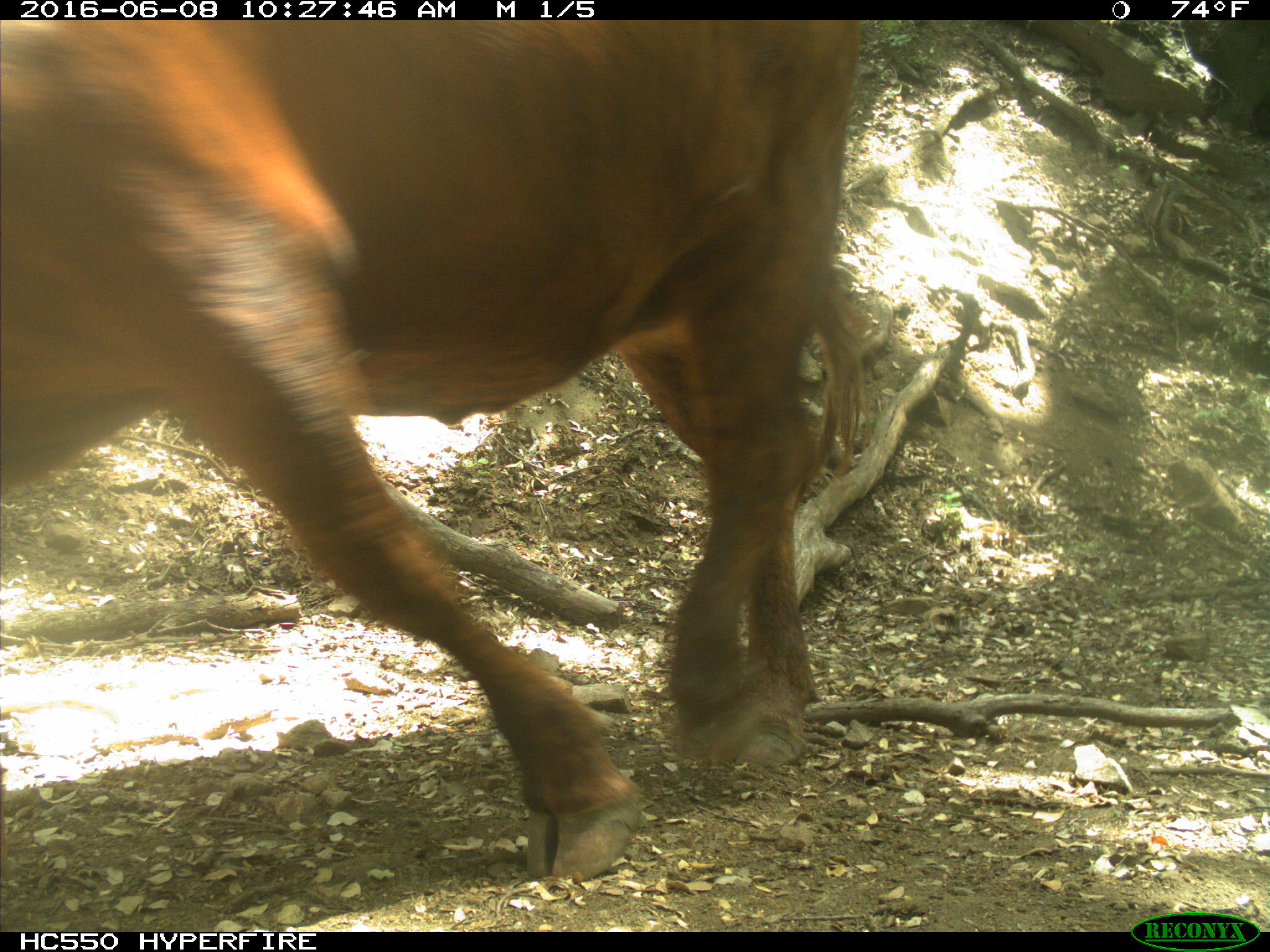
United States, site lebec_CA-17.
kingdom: Animalia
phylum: Chordata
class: Mammalia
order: Artiodactyla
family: Bovidae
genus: Bos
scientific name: Bos taurus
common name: domestic cow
Bos taurus (domestic cow).